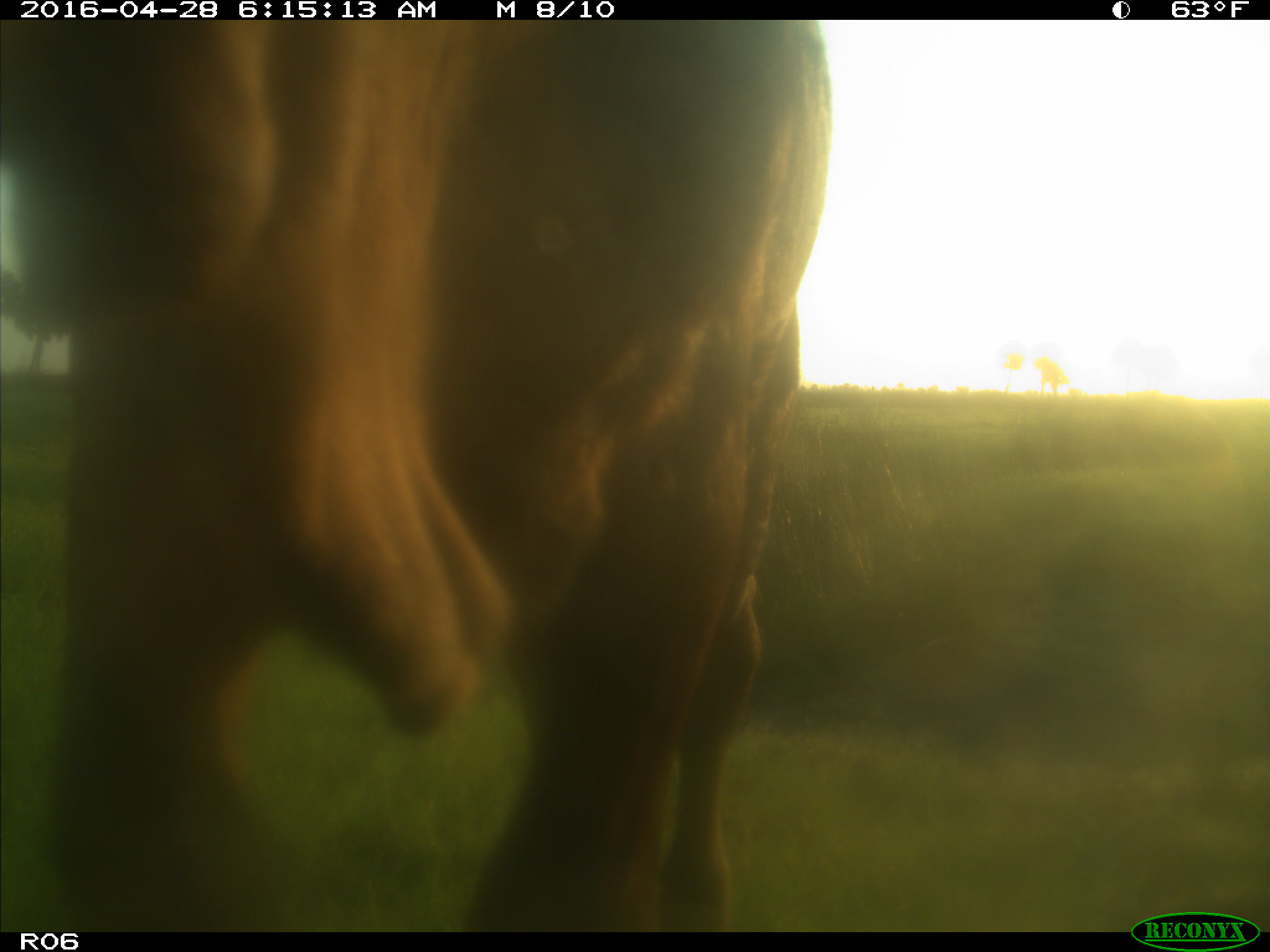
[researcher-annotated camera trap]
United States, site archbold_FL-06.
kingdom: Animalia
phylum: Chordata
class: Mammalia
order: Artiodactyla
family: Bovidae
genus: Bos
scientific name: Bos taurus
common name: domestic cow